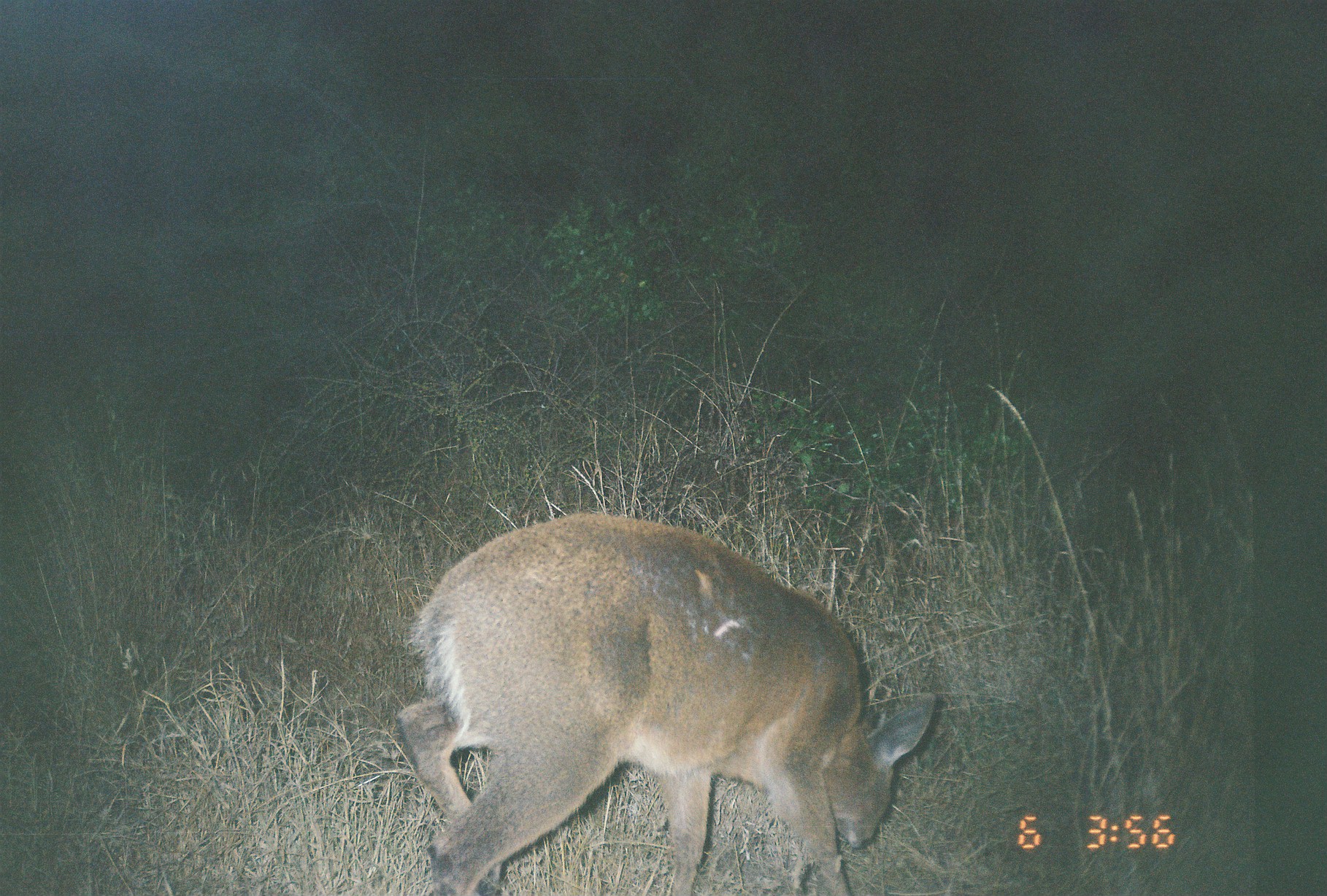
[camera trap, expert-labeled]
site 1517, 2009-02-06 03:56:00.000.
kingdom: Animalia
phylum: Chordata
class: Mammalia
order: Artiodactyla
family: Bovidae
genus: Sylvicapra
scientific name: Sylvicapra grimmia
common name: bush duiker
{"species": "Sylvicapra grimmia (bush duiker)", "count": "1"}